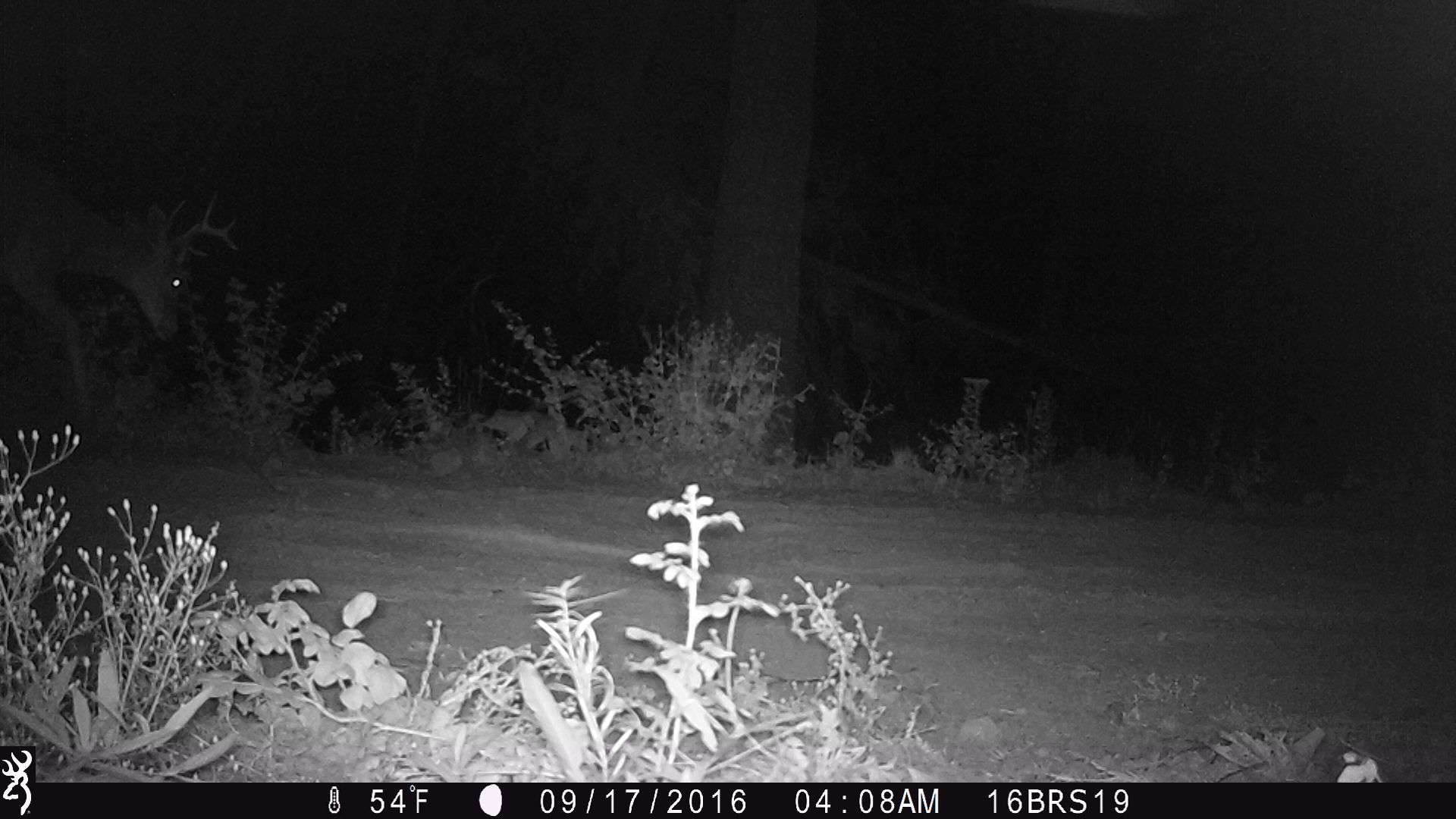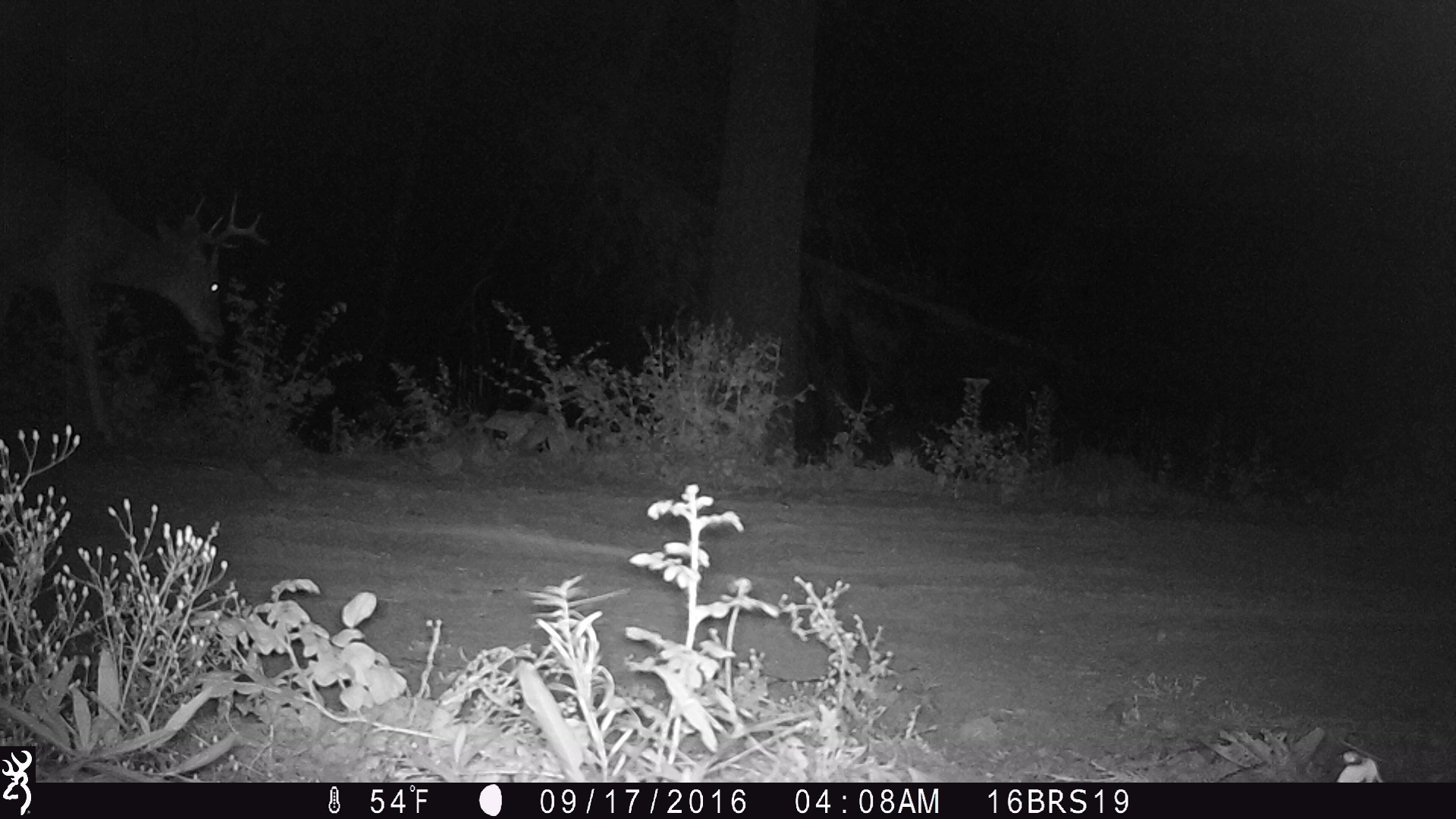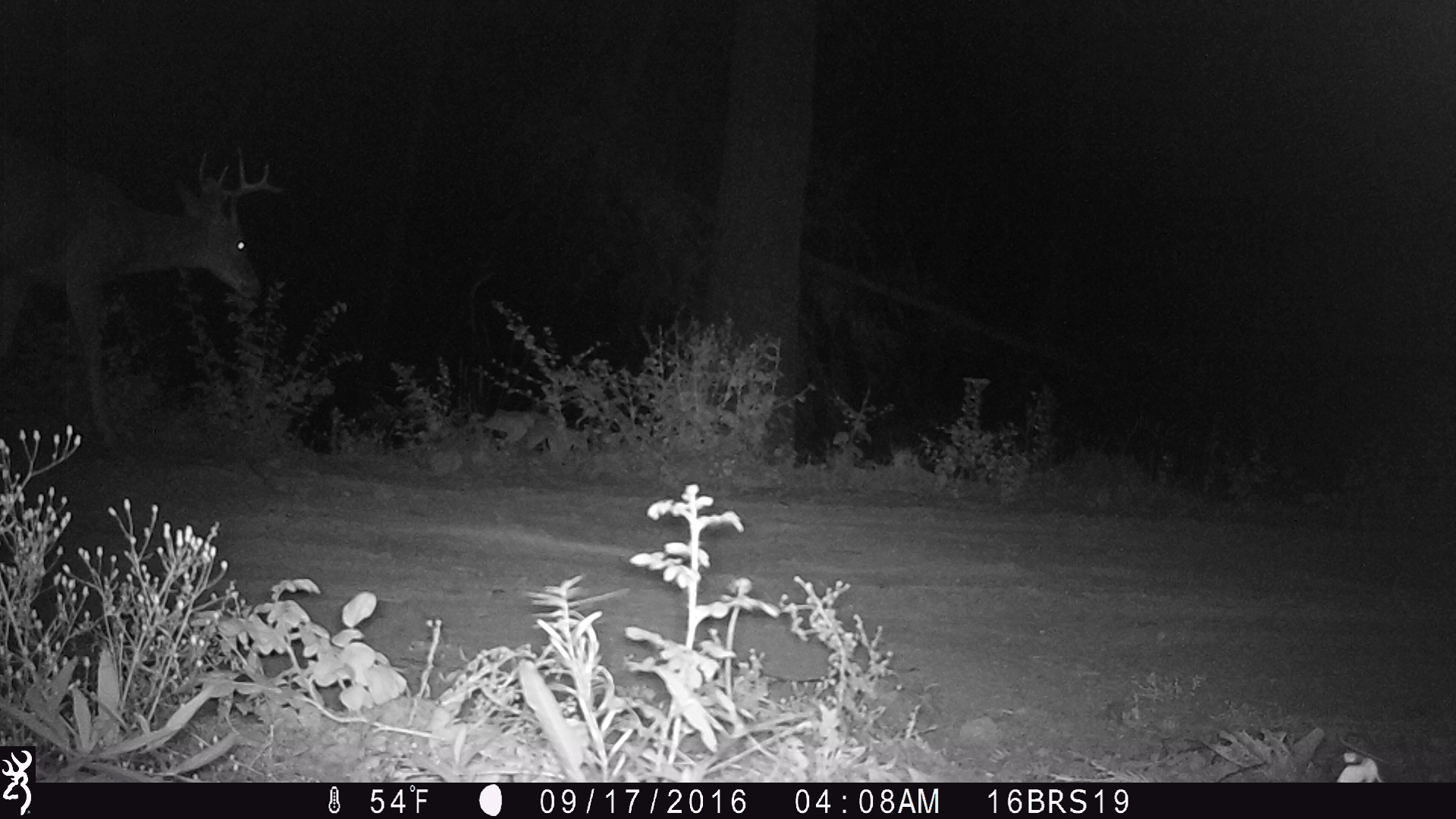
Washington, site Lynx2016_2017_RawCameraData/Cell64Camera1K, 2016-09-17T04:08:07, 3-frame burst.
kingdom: Animalia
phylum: Chordata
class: Mammalia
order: Artiodactyla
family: Cervidae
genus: Odocoileus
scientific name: Odocoileus virginianus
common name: white-tailed deer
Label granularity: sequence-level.